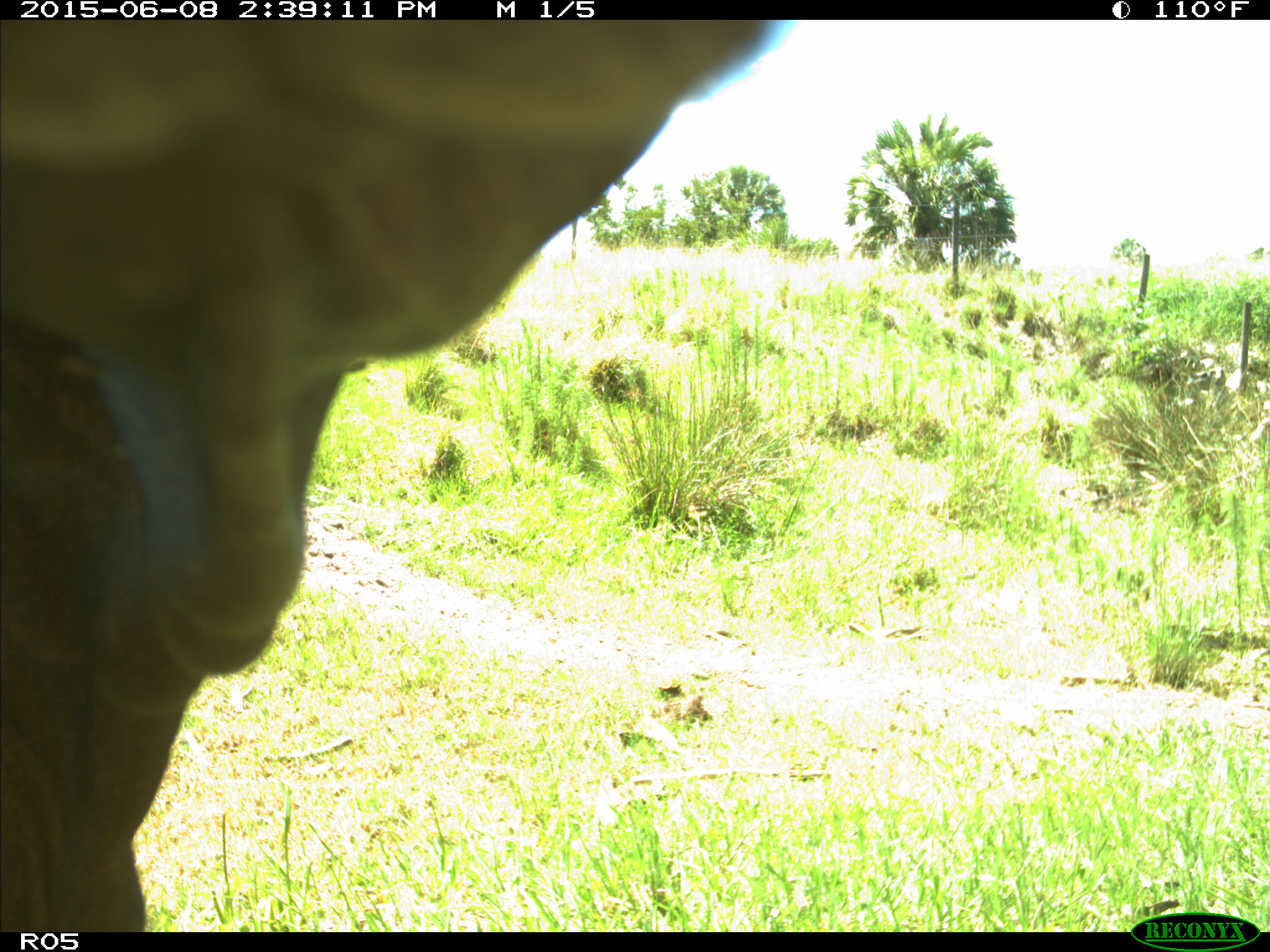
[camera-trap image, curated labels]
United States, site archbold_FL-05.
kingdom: Animalia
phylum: Chordata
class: Mammalia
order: Artiodactyla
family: Bovidae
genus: Bos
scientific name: Bos taurus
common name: domestic cow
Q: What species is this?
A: Bos taurus (domestic cow).